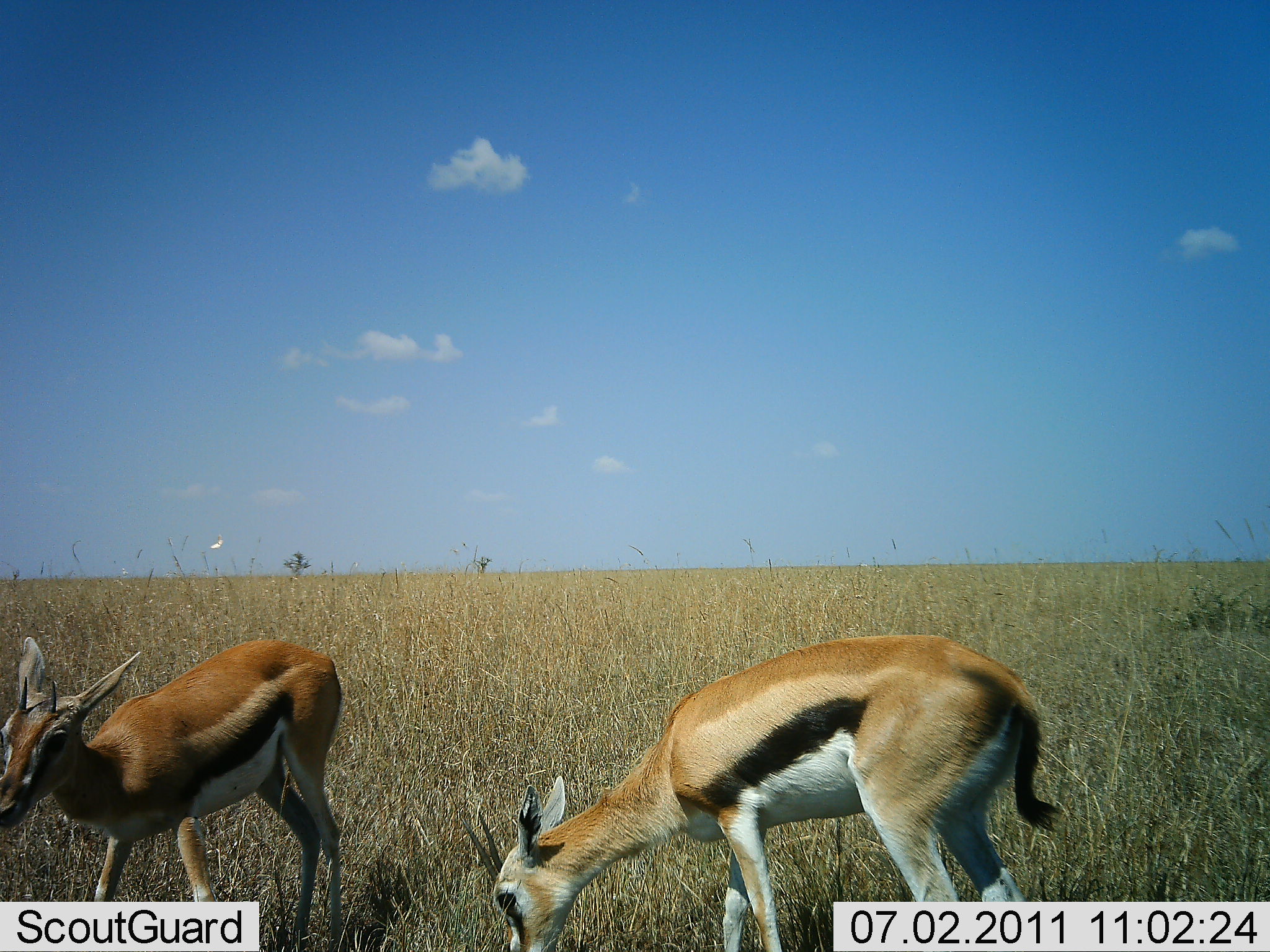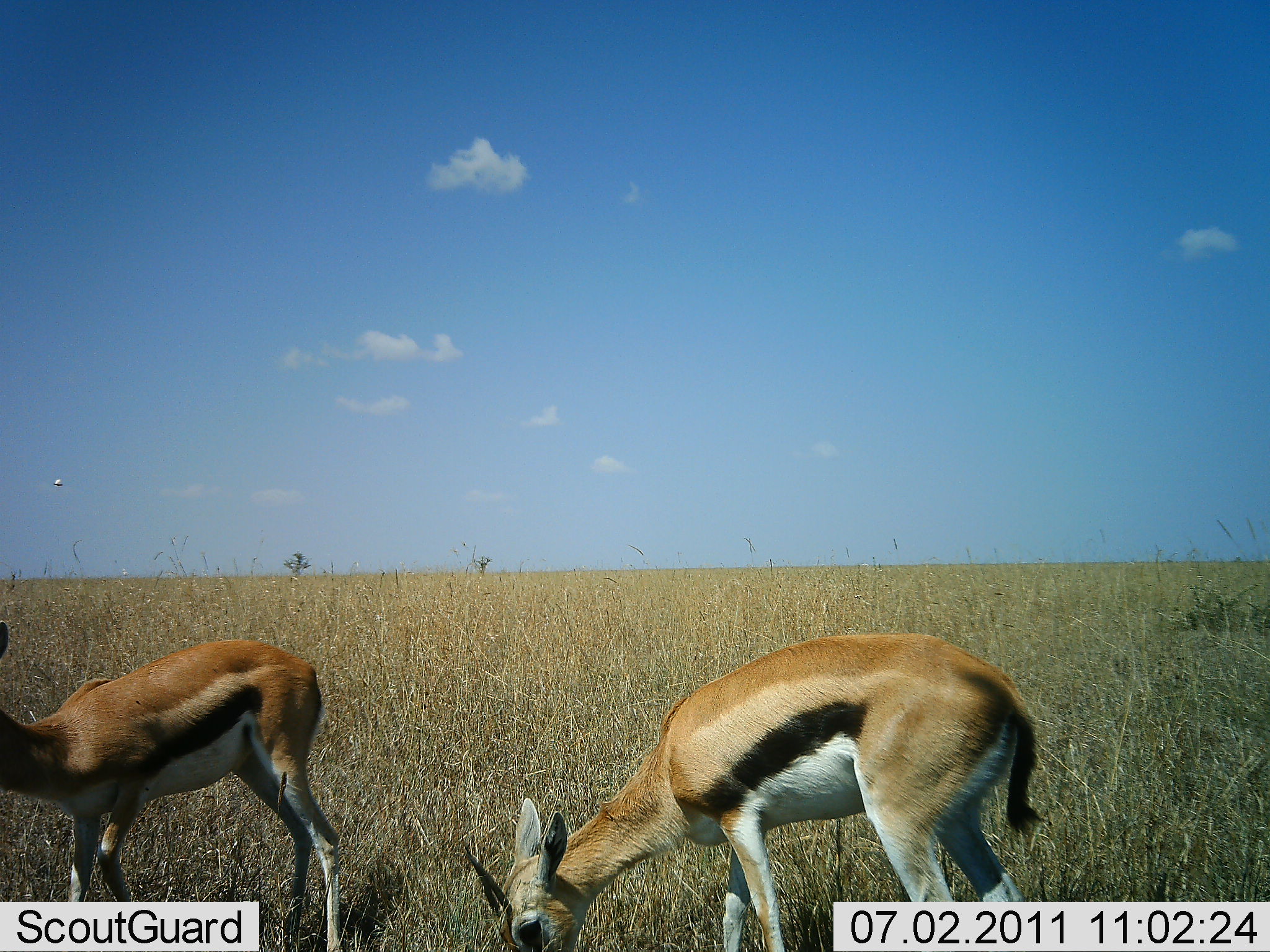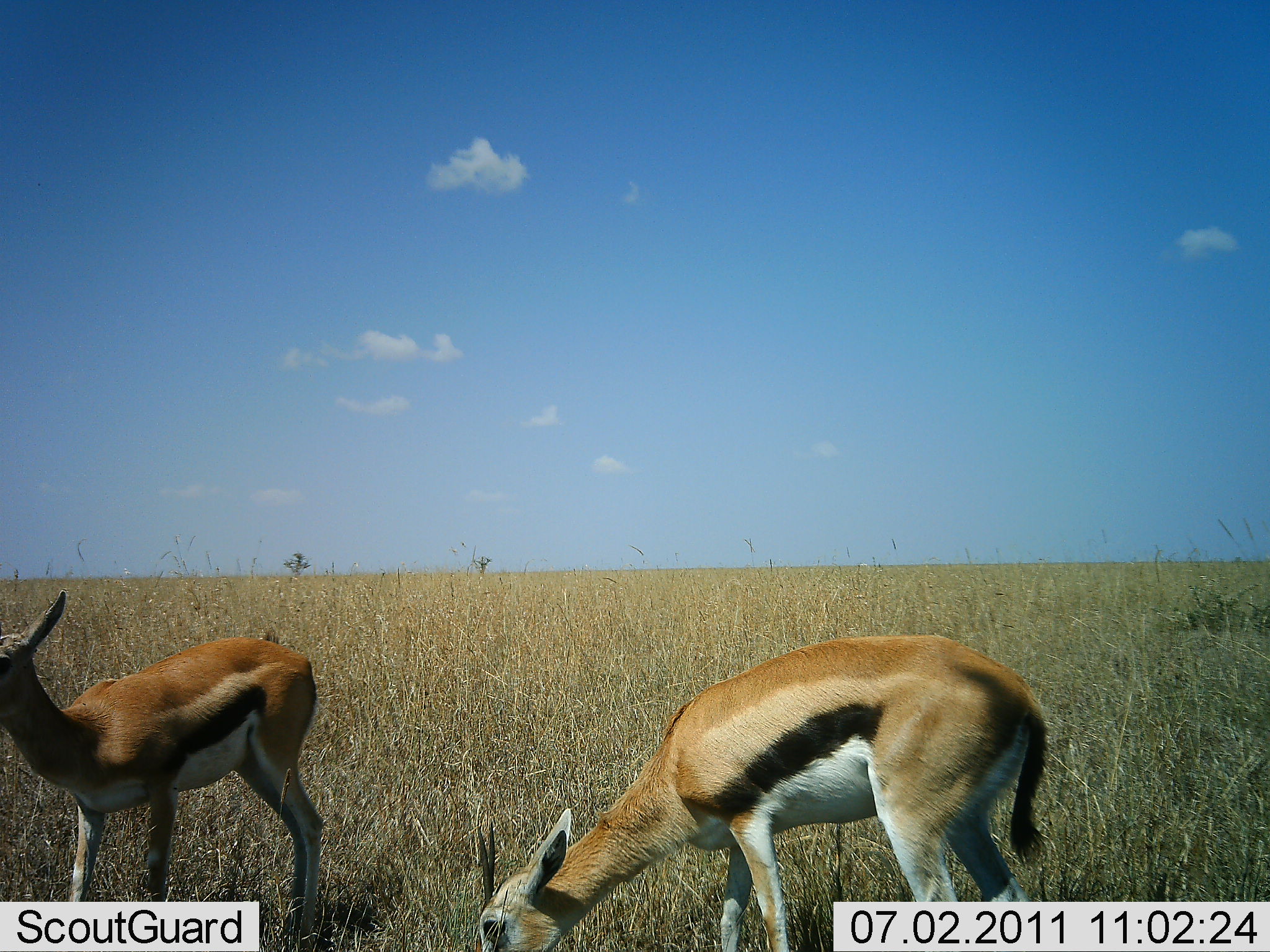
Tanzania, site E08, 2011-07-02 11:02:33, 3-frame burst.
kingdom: Animalia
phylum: Chordata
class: Mammalia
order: Artiodactyla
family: Bovidae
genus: Eudorcas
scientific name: Eudorcas thomsonii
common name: thomson's gazelle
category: gazellethomsons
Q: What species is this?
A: Gazellethomsons (thomson's gazelle) (Eudorcas thomsonii).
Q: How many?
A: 2.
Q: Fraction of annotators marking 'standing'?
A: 54%.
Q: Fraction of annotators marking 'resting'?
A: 0%.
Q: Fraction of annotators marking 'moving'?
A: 0%.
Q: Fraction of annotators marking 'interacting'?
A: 0%.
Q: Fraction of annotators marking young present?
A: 0%.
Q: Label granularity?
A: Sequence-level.